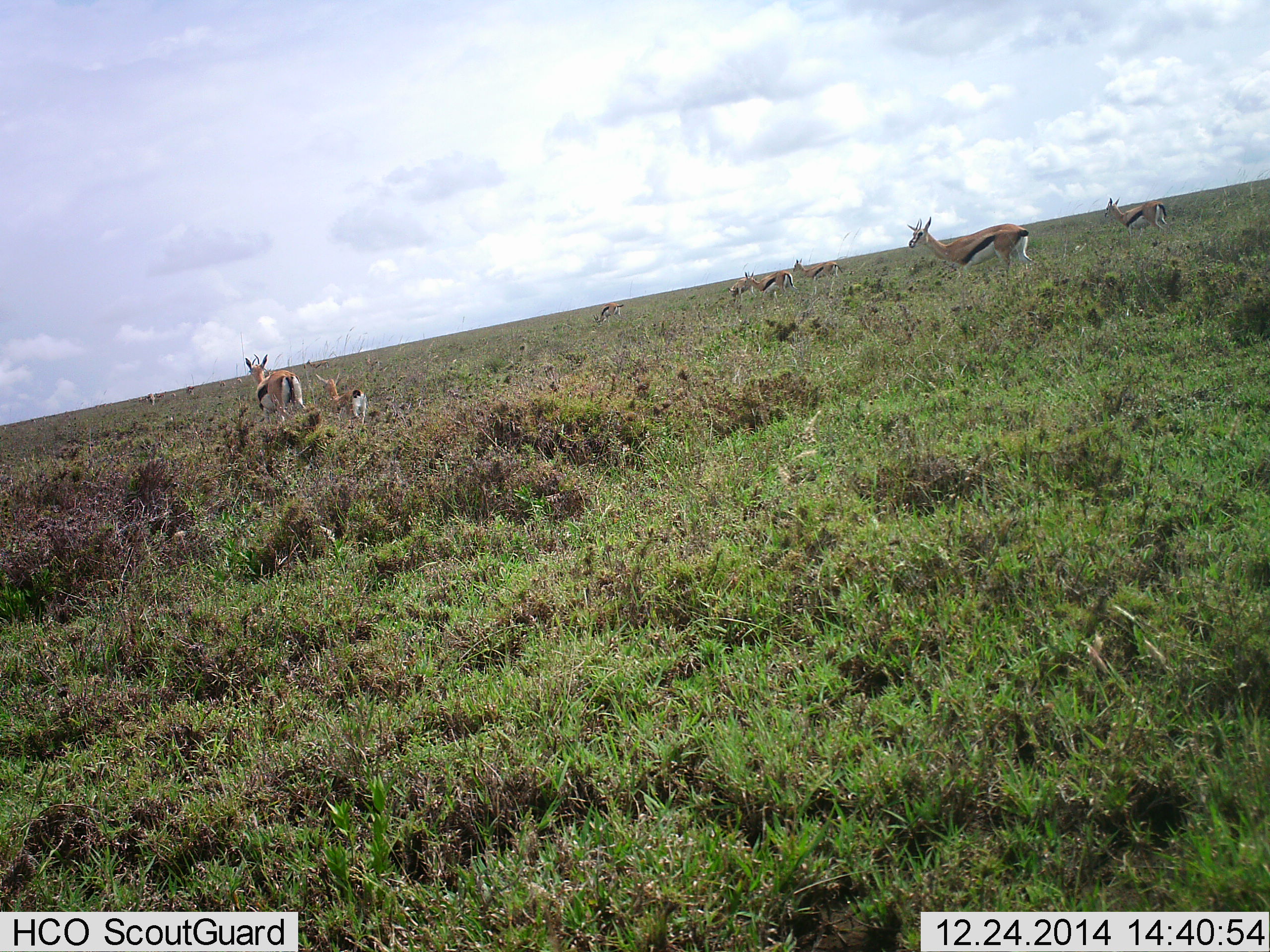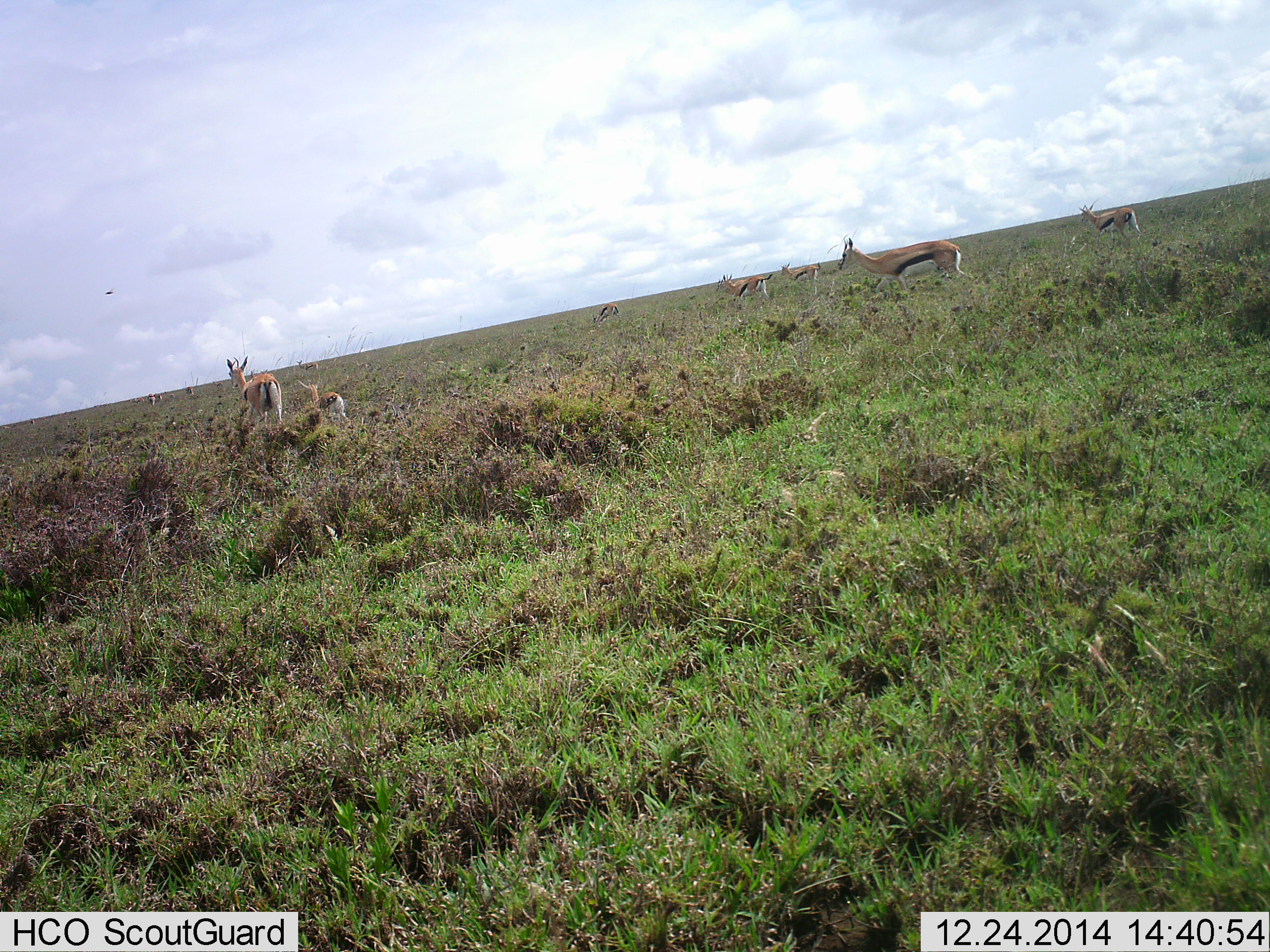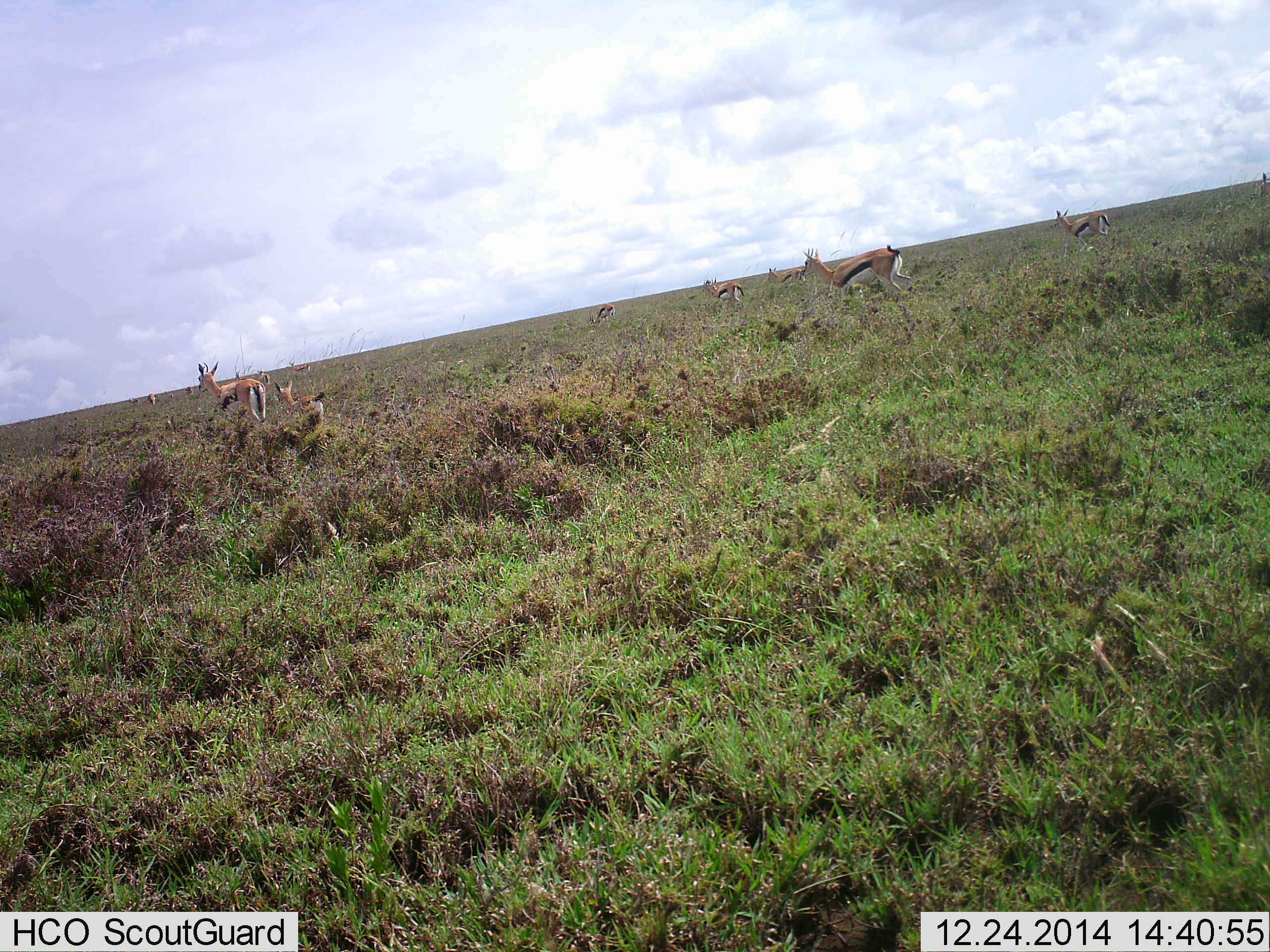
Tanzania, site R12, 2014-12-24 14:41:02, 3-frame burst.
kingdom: Animalia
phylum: Chordata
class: Mammalia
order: Artiodactyla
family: Bovidae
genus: Eudorcas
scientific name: Eudorcas thomsonii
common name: thomson's gazelle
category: gazellethomsons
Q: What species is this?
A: Gazellethomsons (thomson's gazelle) (Eudorcas thomsonii).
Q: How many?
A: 8.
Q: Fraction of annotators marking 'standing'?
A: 30%.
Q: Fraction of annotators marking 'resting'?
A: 0%.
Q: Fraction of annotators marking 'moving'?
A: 90%.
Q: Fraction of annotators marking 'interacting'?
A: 10%.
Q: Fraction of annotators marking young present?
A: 60%.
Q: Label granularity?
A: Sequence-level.